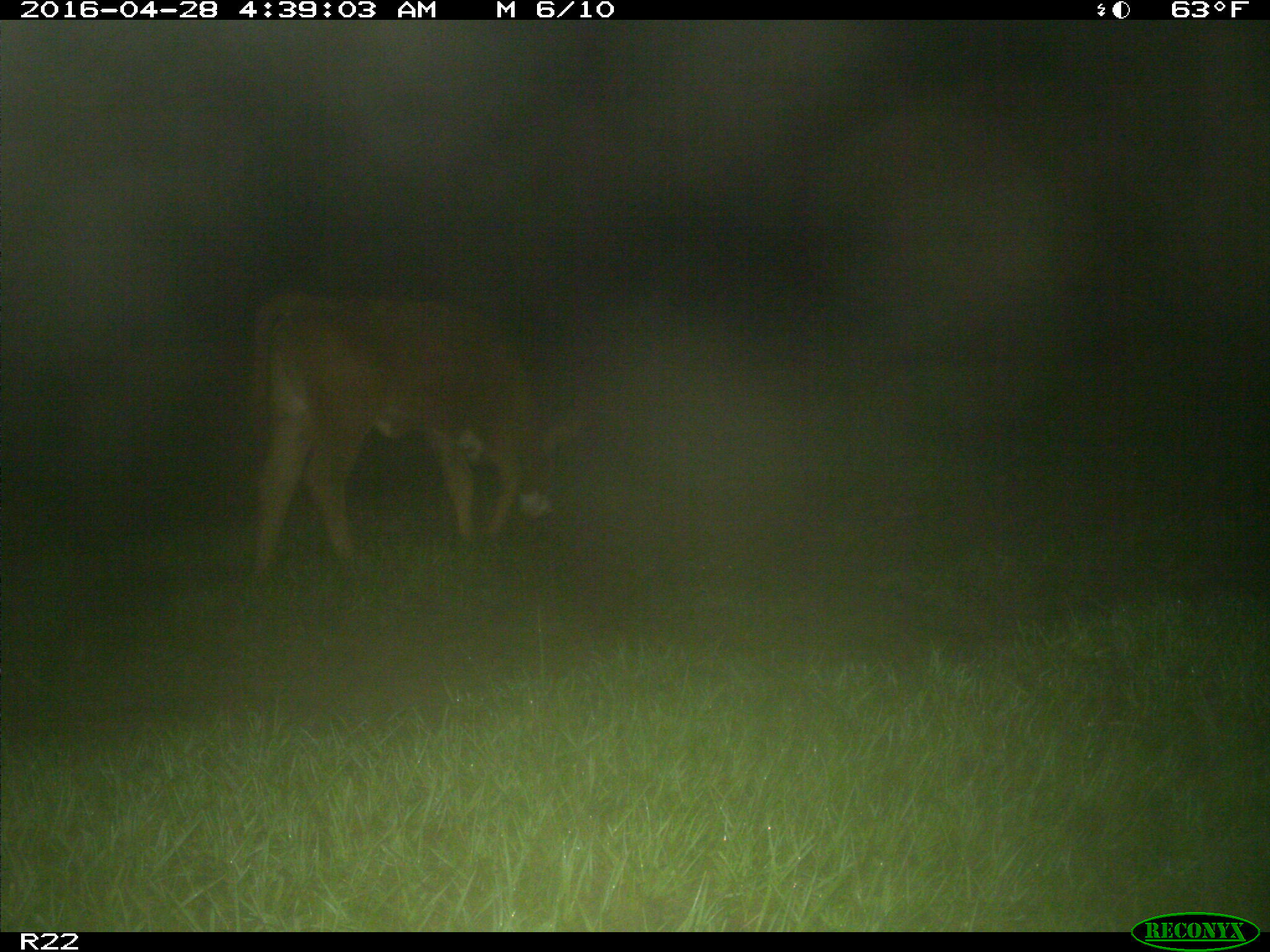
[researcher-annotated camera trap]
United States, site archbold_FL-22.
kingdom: Animalia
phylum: Chordata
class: Mammalia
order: Artiodactyla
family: Bovidae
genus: Bos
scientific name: Bos taurus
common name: domestic cow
Bos taurus (domestic cow).